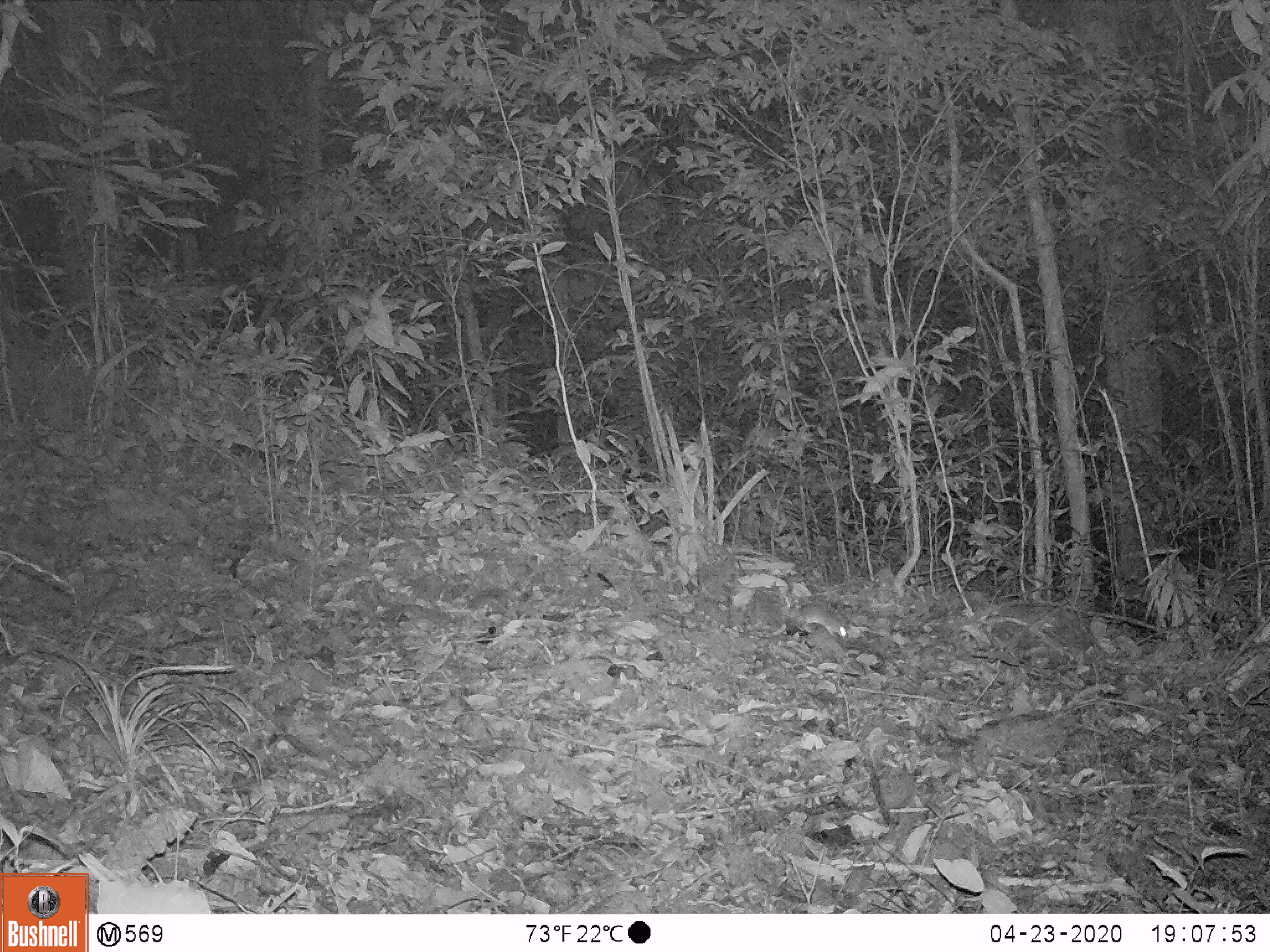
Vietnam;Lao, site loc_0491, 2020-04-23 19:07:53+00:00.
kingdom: Animalia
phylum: Chordata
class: Mammalia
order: Rodentia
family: Muridae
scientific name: Muridae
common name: old-world mice and rats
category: unidentified murid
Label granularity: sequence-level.